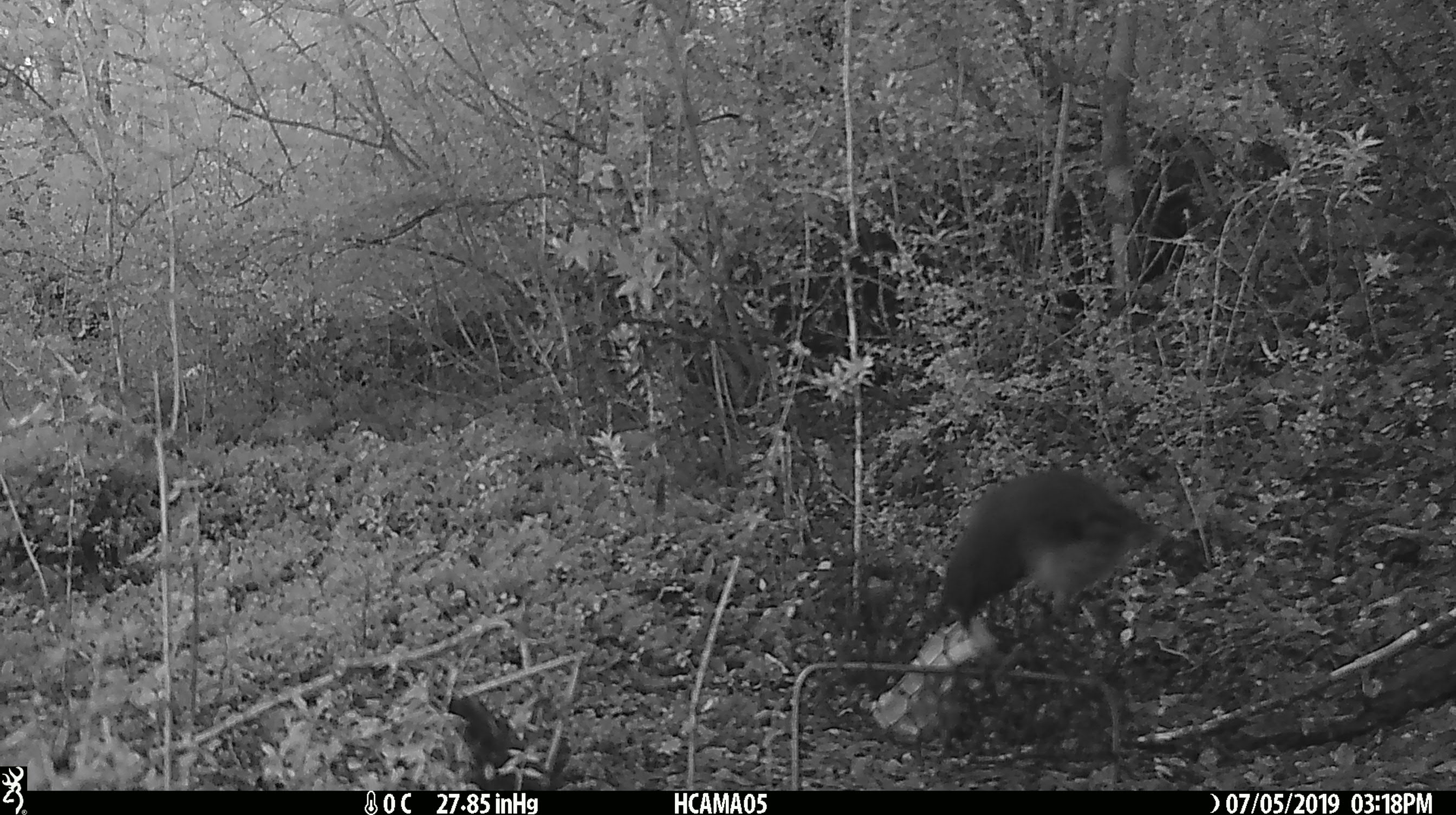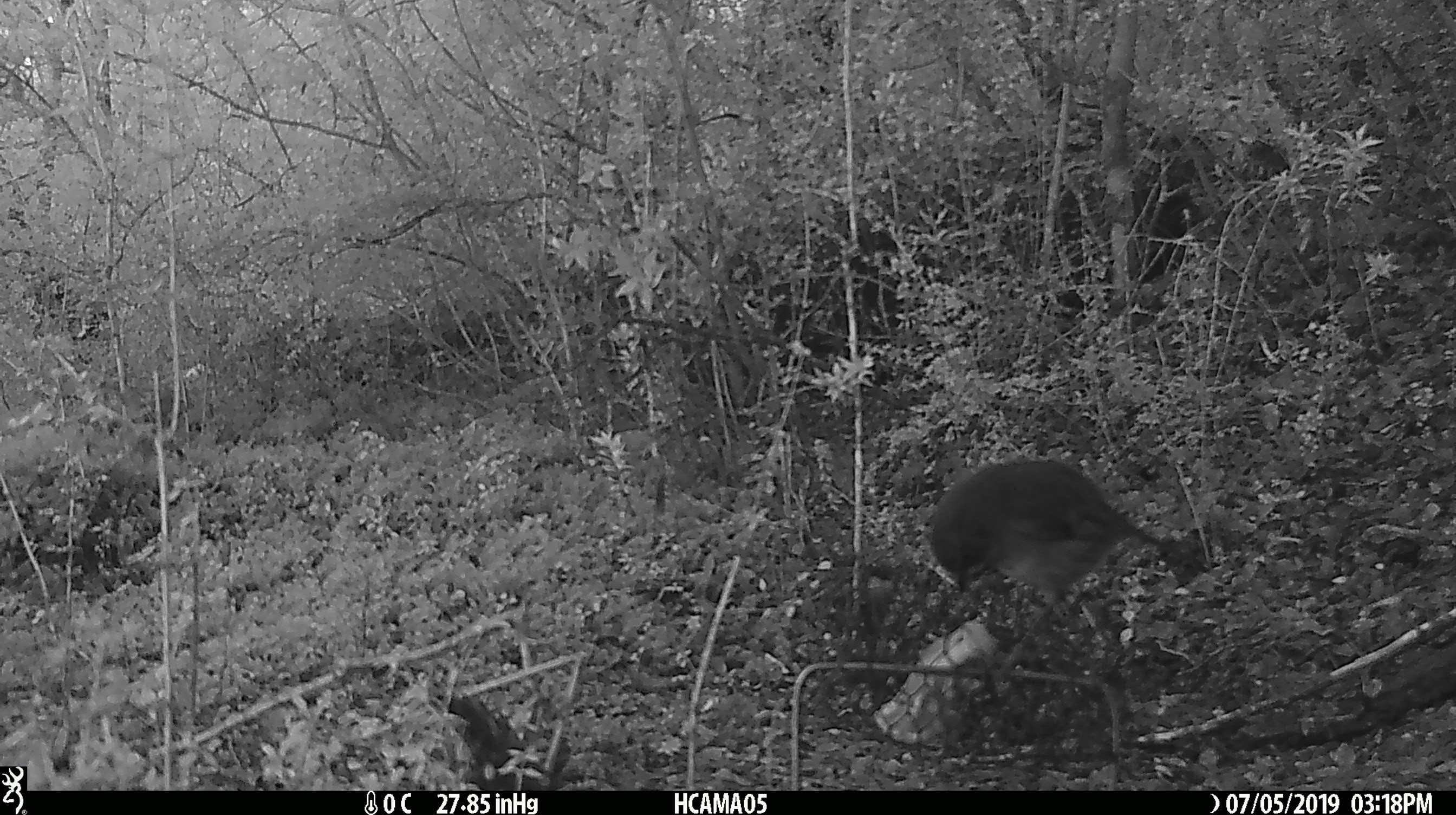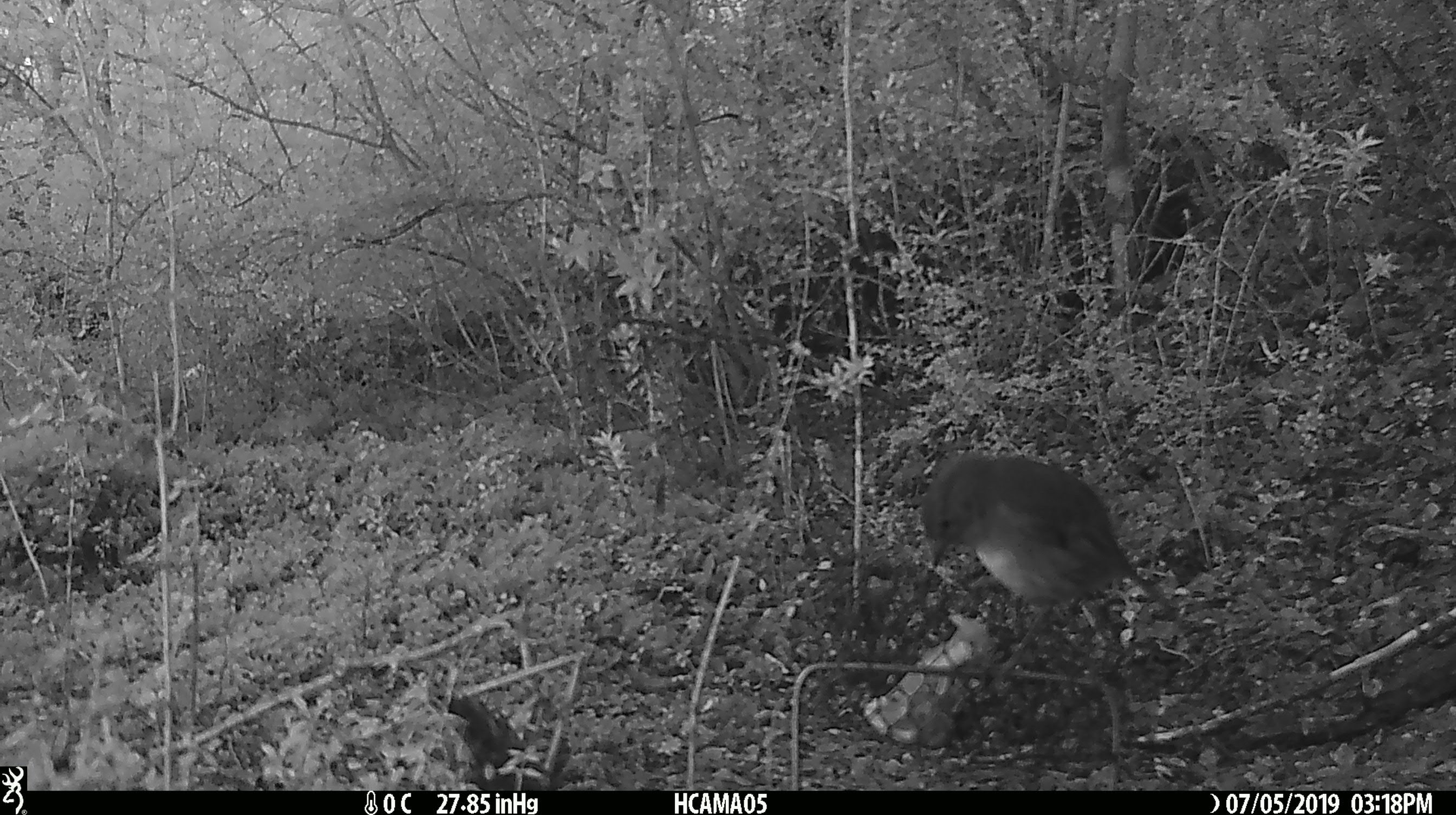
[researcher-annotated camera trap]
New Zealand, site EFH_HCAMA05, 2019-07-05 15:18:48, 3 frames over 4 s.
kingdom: Animalia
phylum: Chordata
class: Aves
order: Passeriformes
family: Petroicidae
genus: Petroica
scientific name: Petroica australis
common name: new zealand robin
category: robin